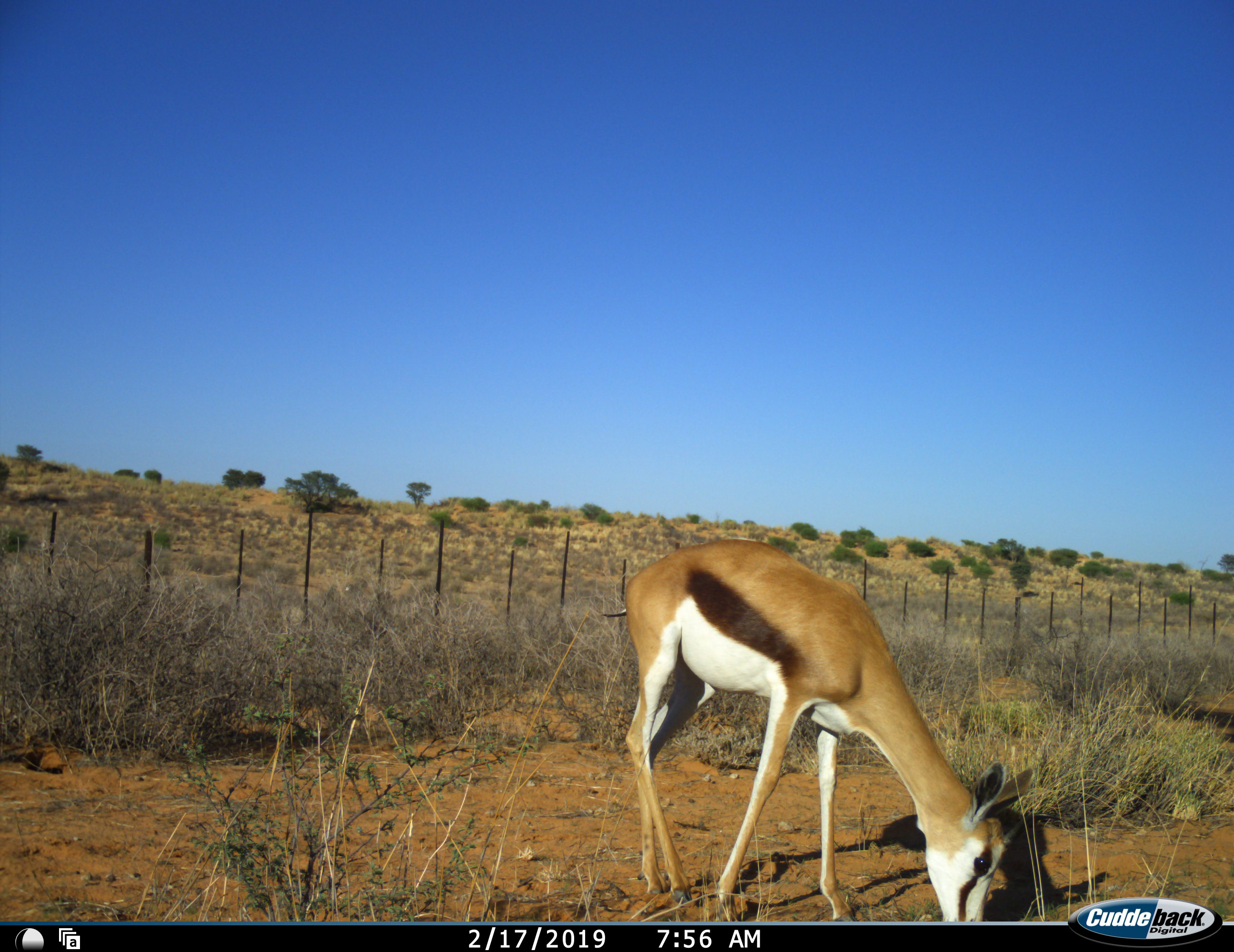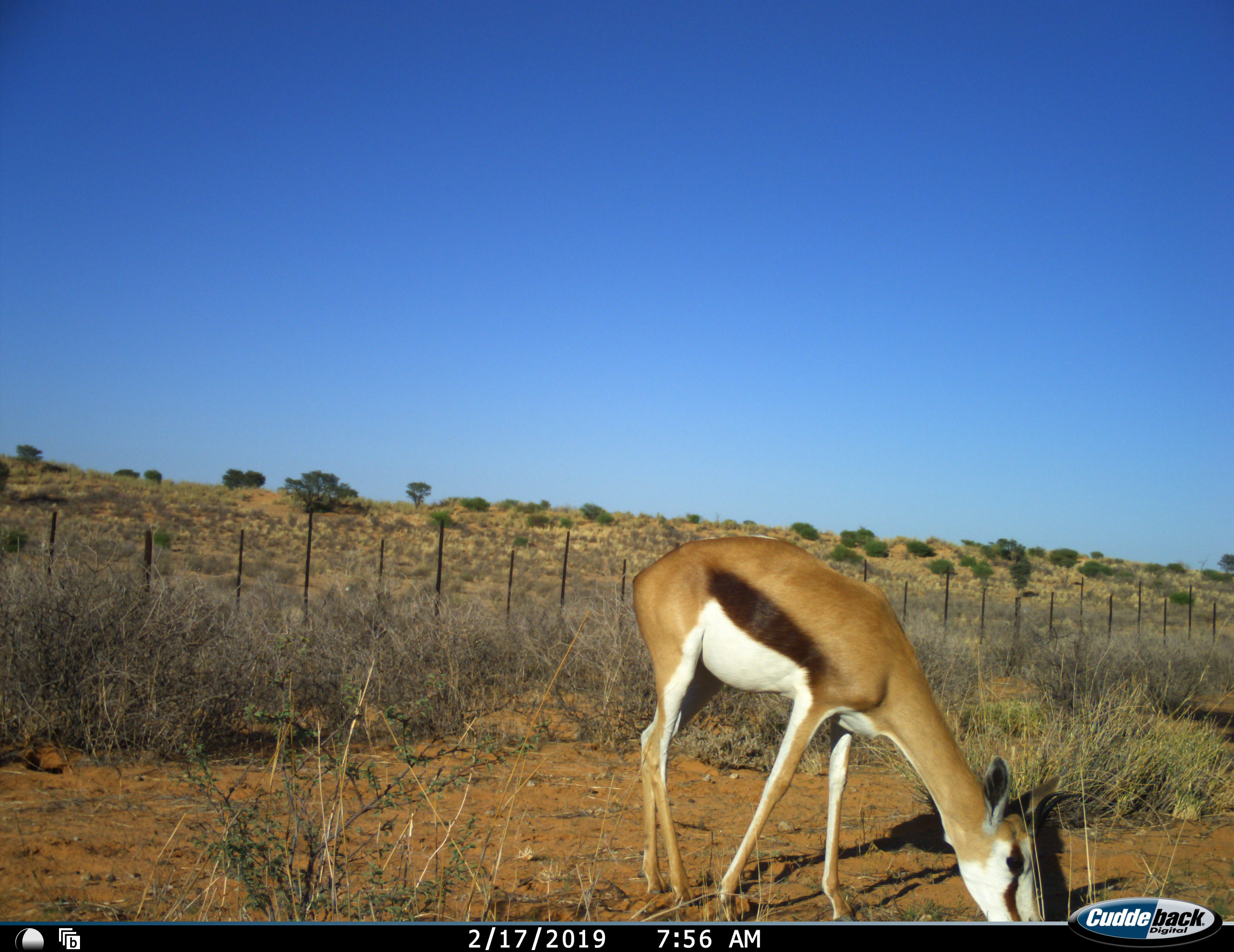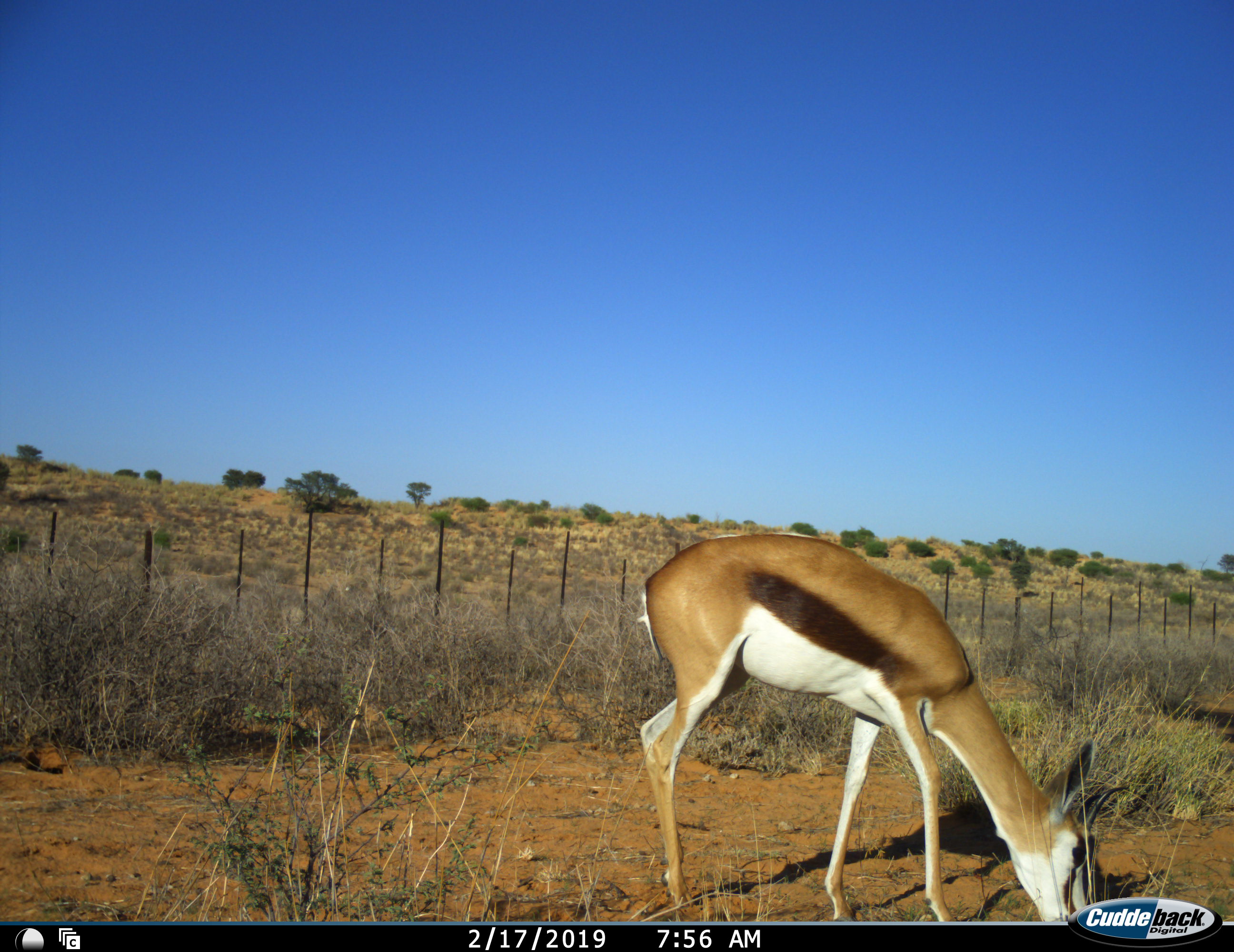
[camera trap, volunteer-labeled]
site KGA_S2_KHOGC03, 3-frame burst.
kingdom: Animalia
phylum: Chordata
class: Mammalia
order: Artiodactyla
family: Bovidae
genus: Antidorcas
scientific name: Antidorcas marsupialis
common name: springbok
Springbok (Antidorcas marsupialis), count 1. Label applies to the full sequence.